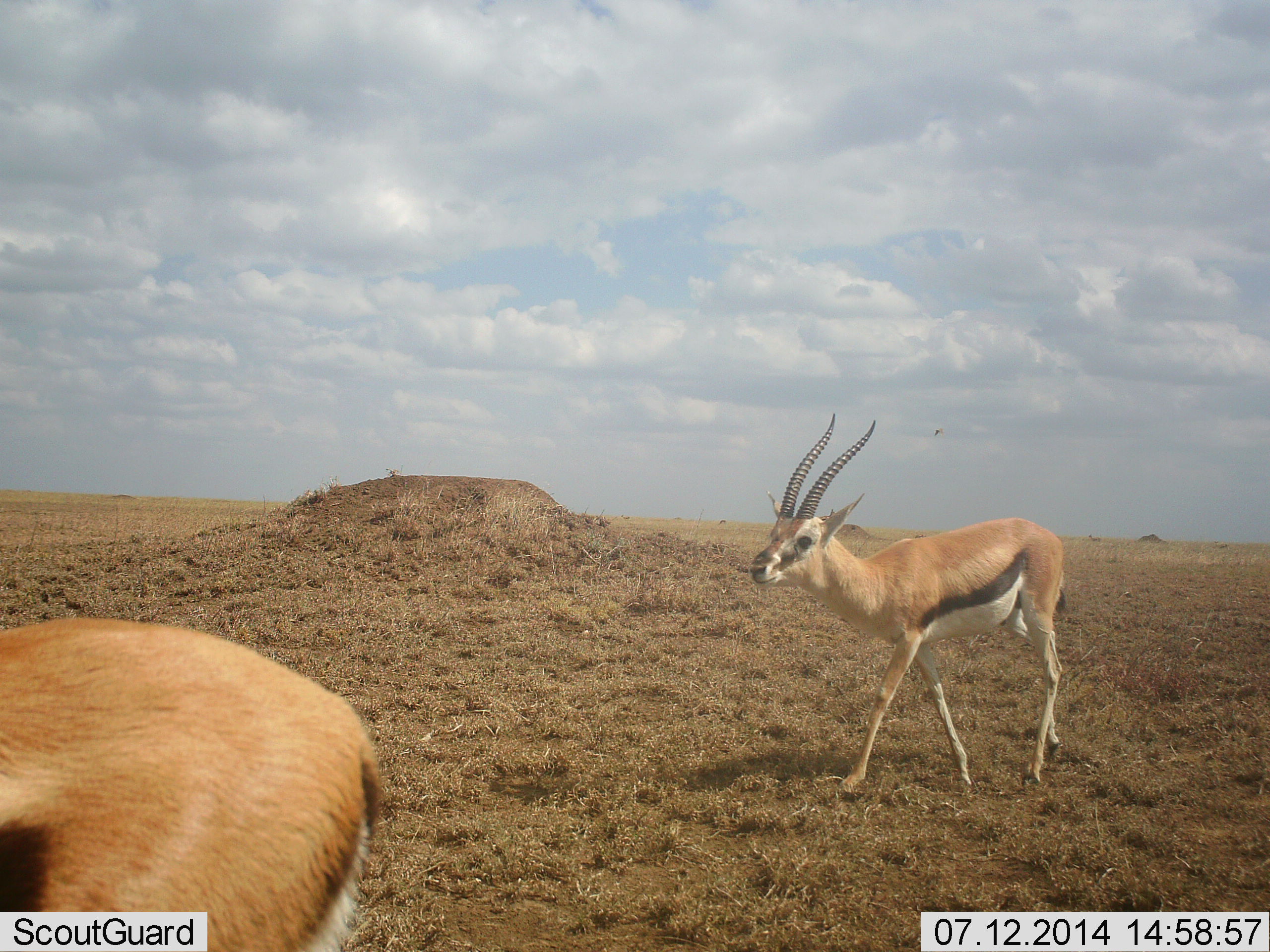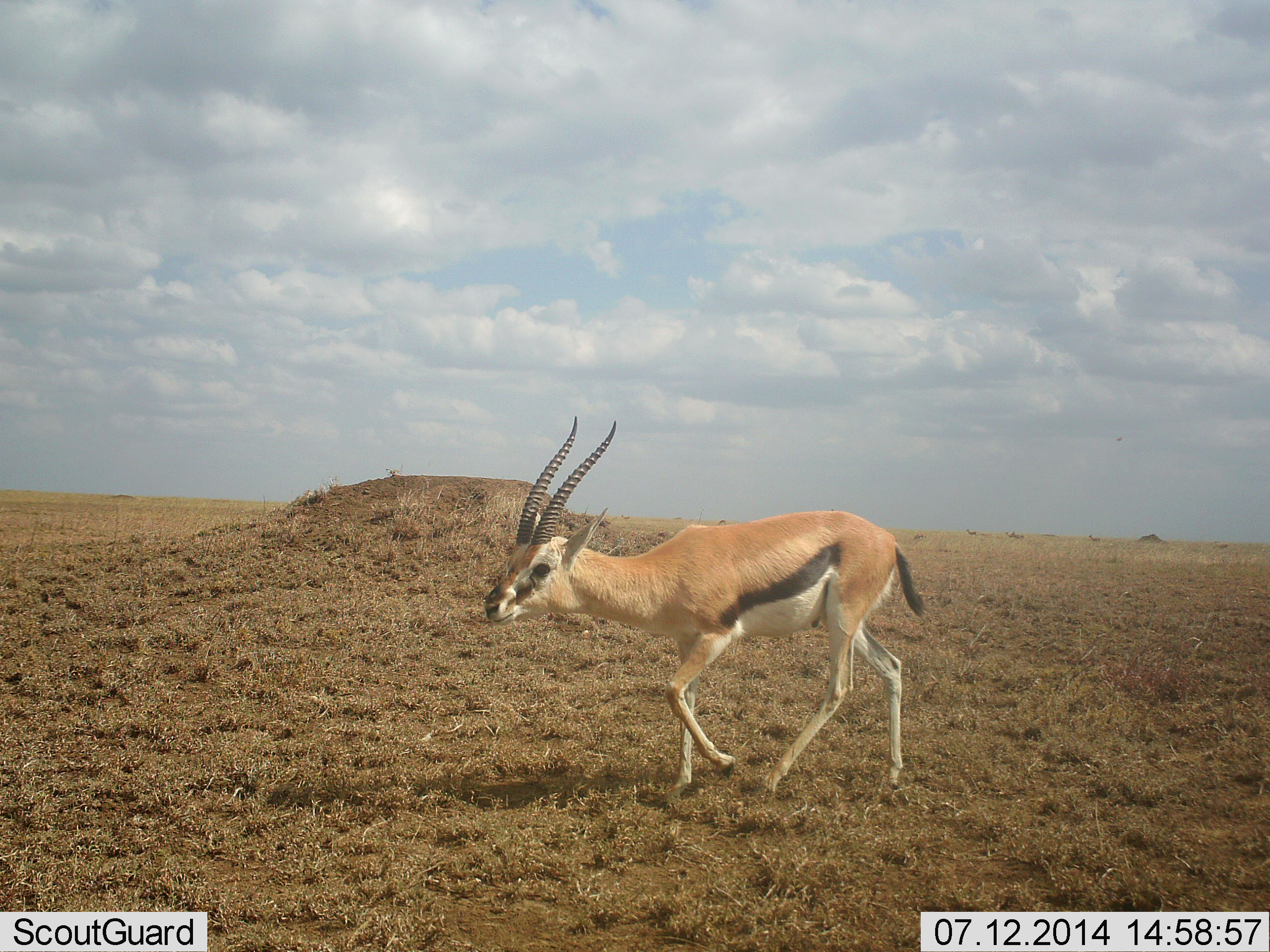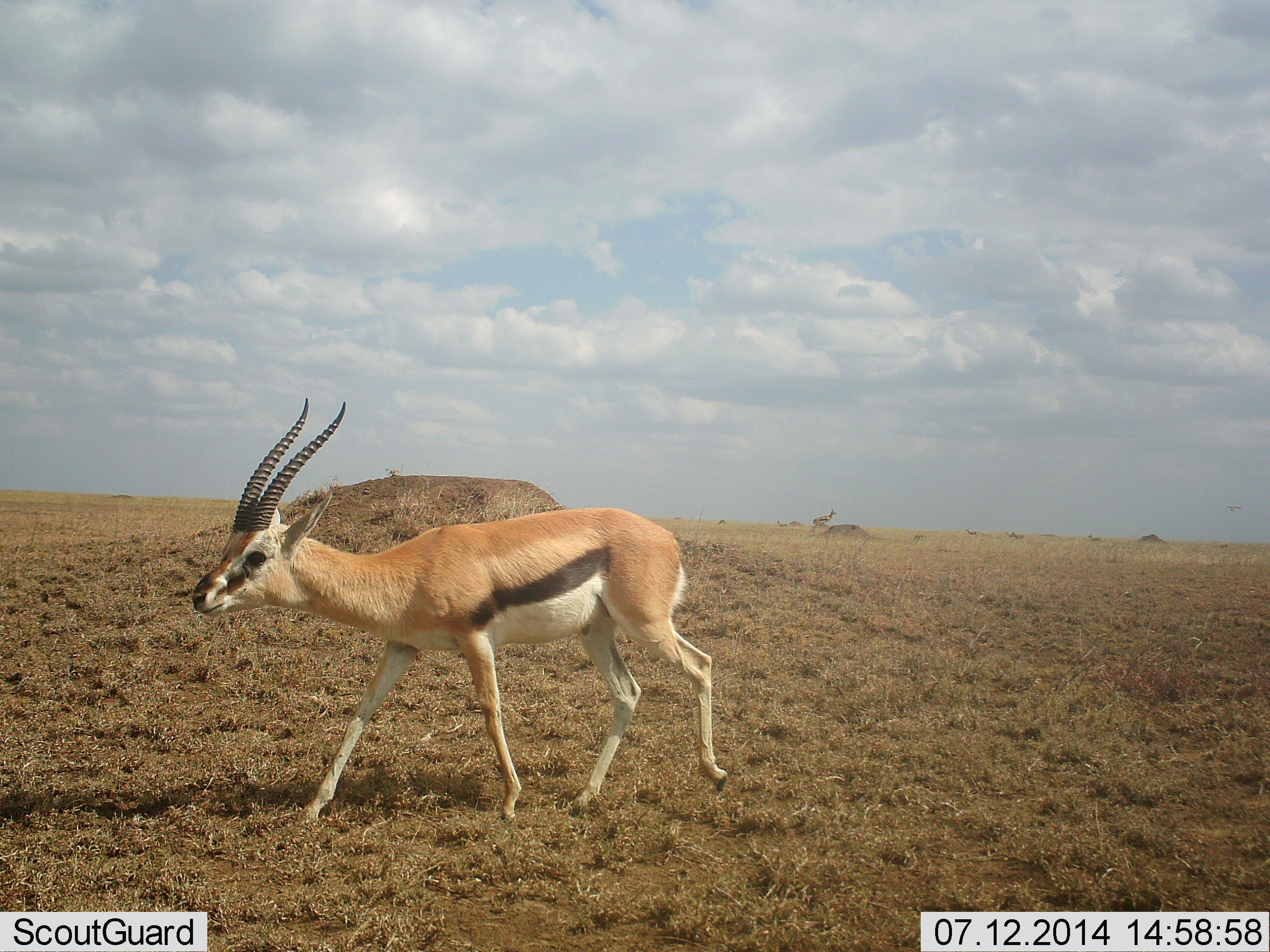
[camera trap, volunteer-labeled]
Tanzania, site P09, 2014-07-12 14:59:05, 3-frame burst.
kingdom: Animalia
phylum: Chordata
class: Mammalia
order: Artiodactyla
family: Bovidae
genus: Eudorcas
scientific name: Eudorcas thomsonii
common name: thomson's gazelle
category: gazellethomsons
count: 2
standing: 0%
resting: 0%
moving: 100%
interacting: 0%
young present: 0%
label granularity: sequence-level